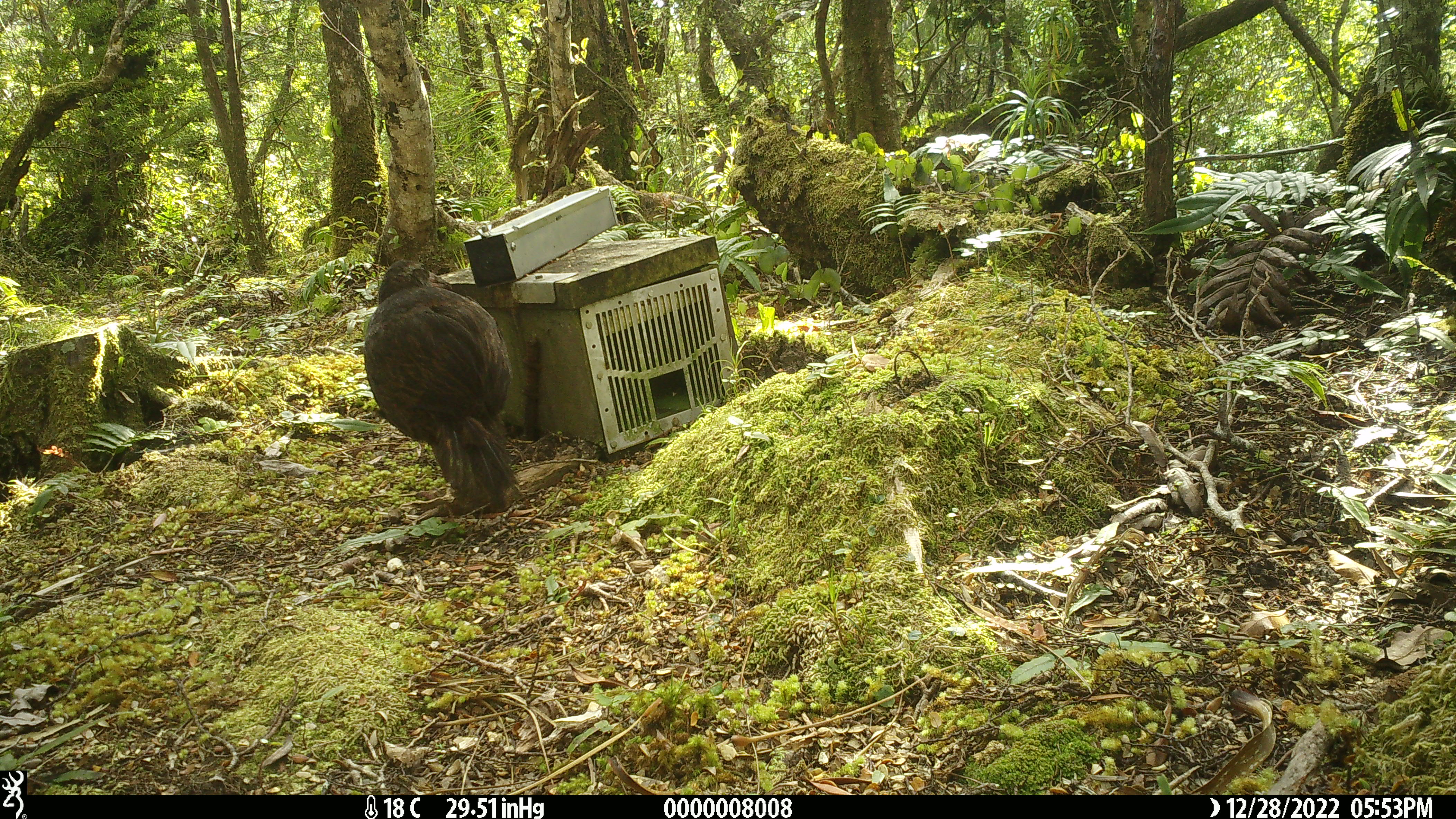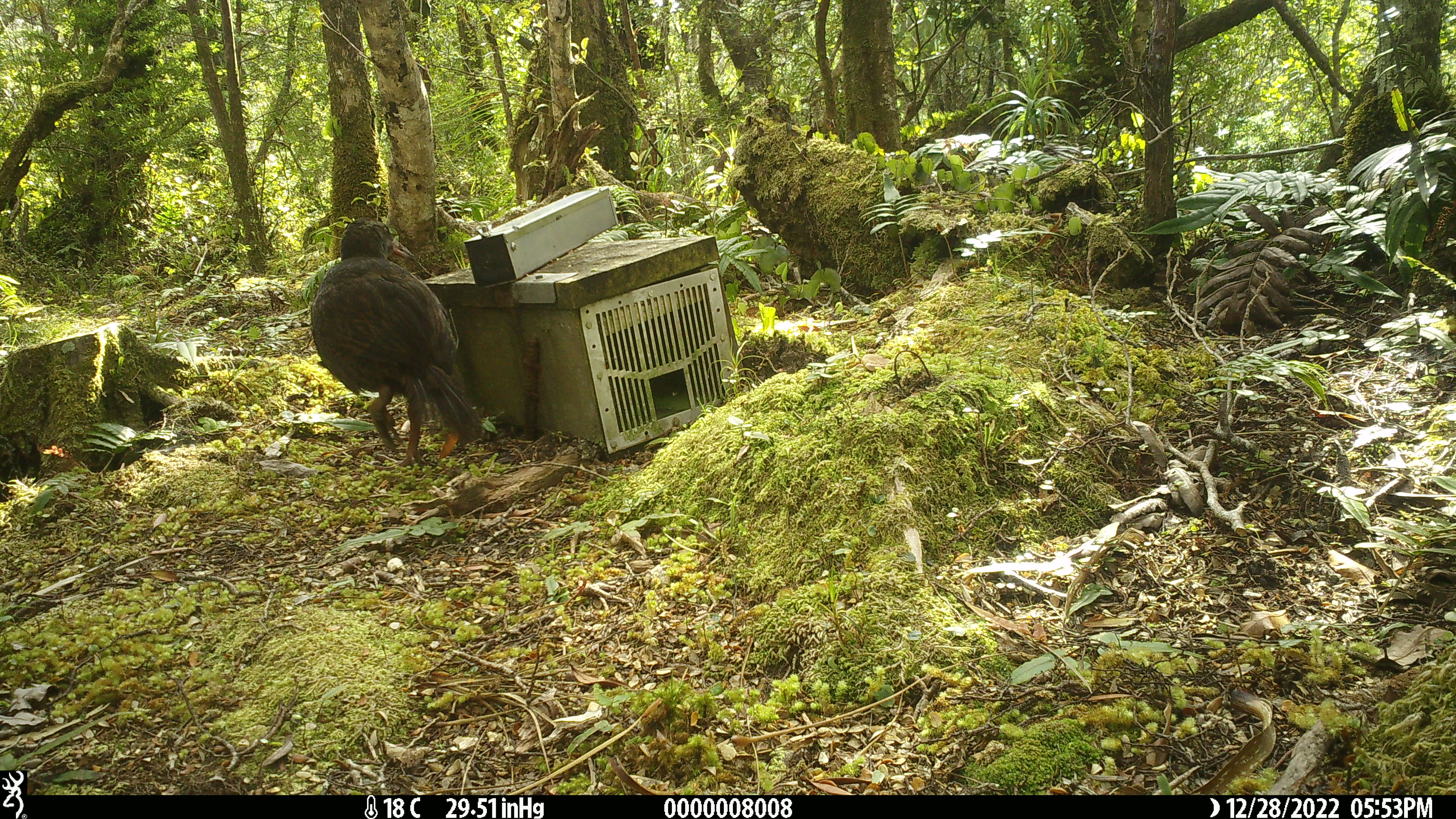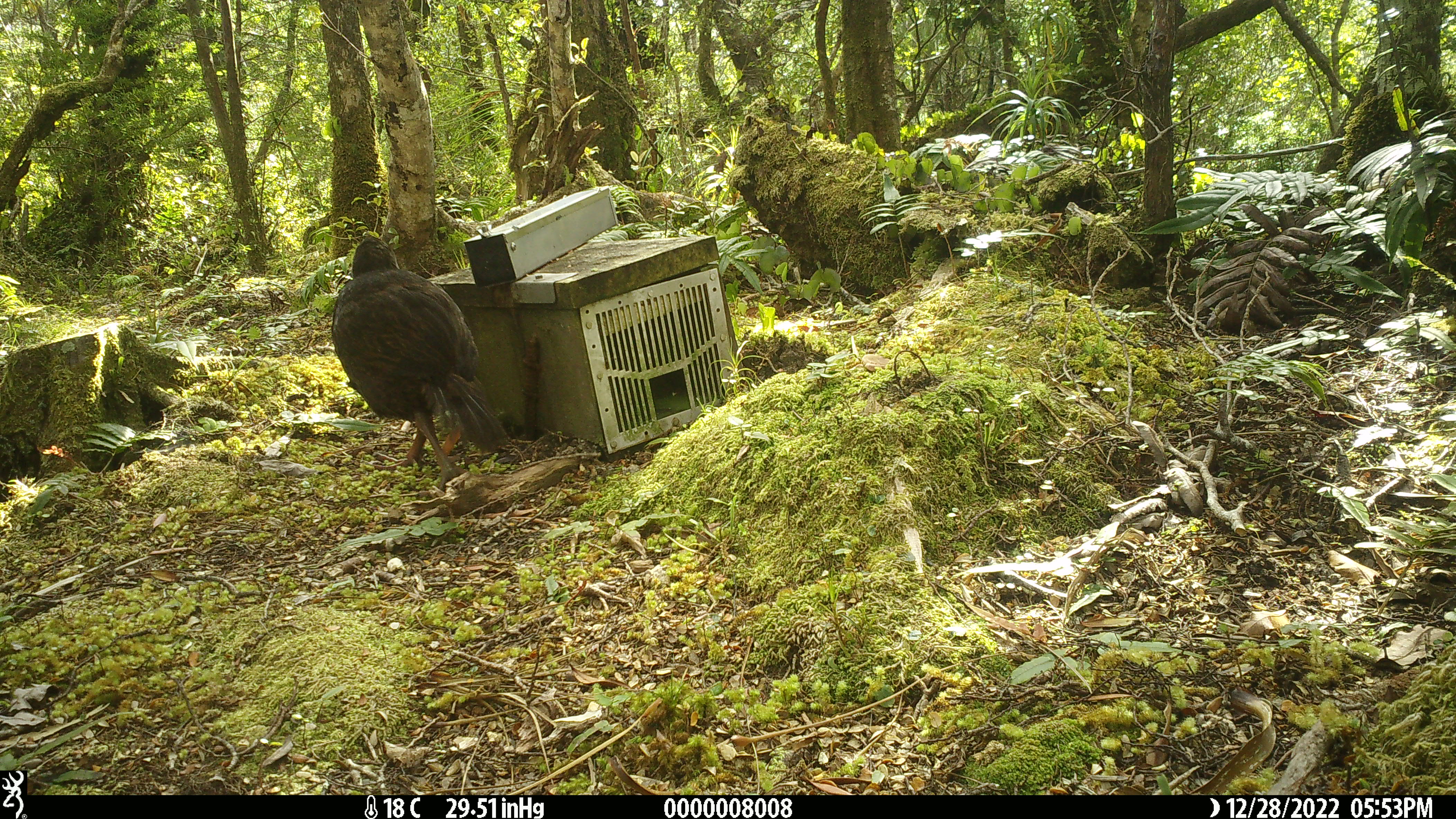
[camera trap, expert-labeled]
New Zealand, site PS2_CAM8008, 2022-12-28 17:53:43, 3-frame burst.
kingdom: Animalia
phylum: Chordata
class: Aves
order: Gruiformes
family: Rallidae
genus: Gallirallus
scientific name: Gallirallus australis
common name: weka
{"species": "weka (Gallirallus australis)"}